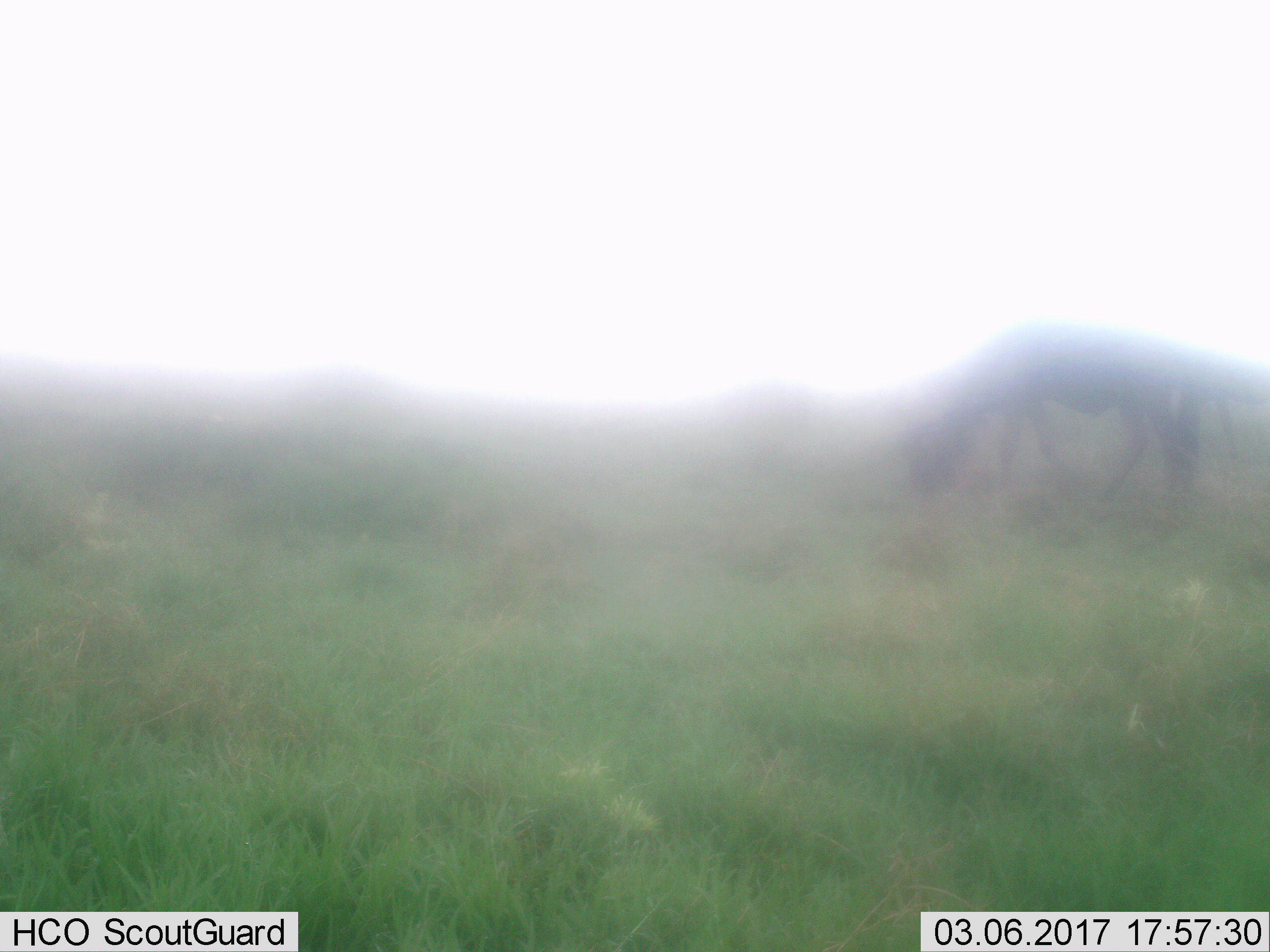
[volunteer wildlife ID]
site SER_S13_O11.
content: unidentified animal